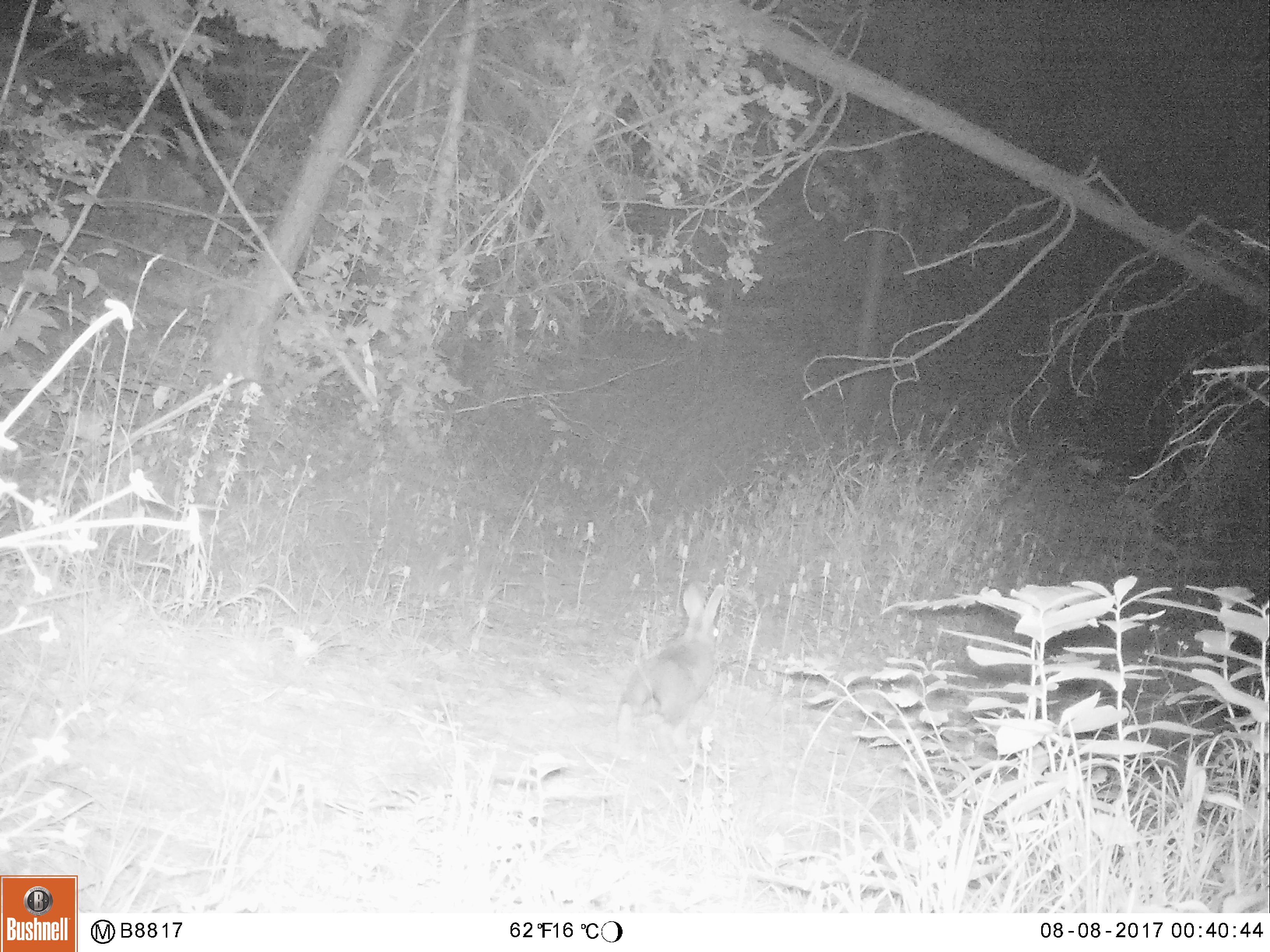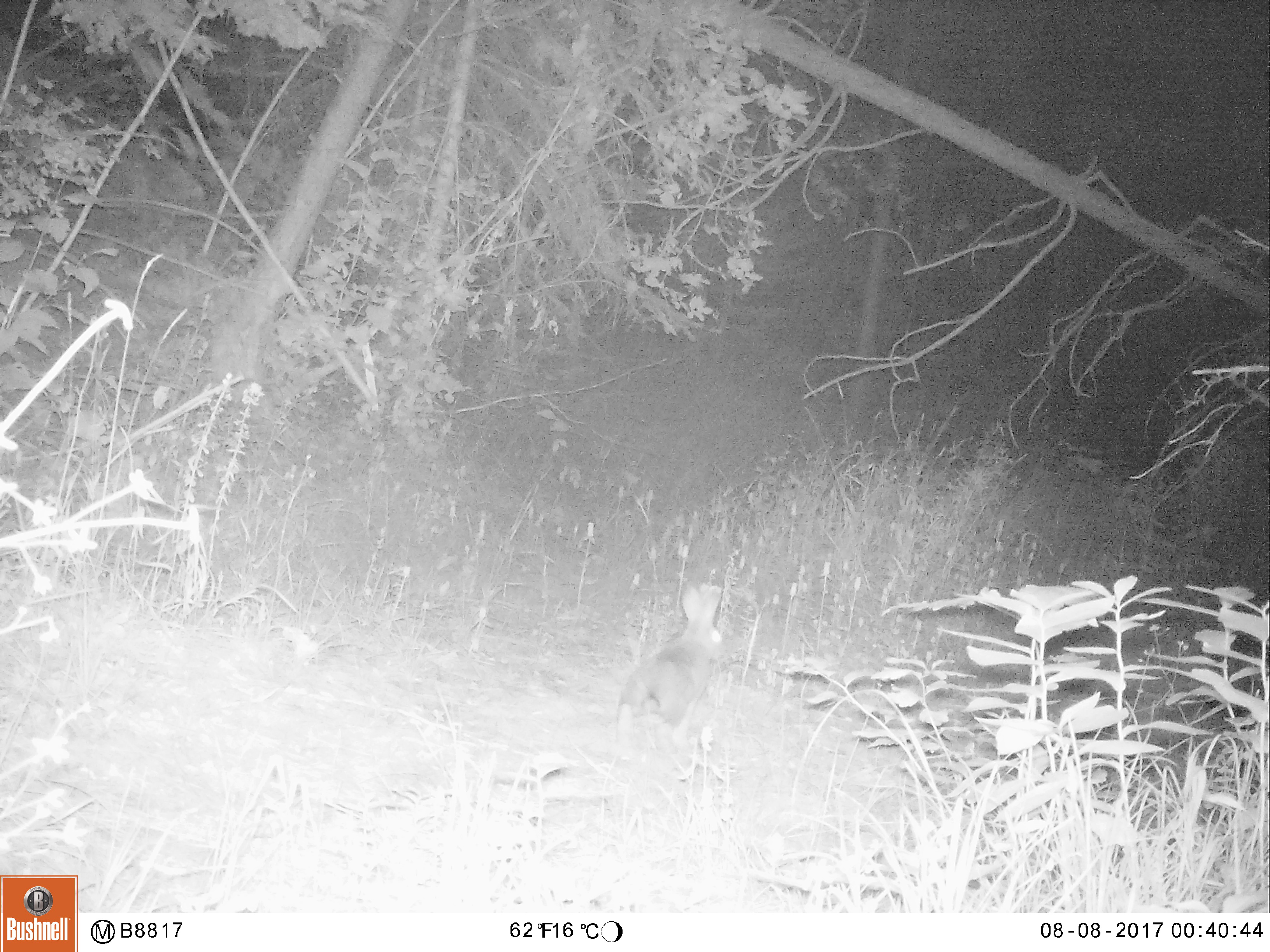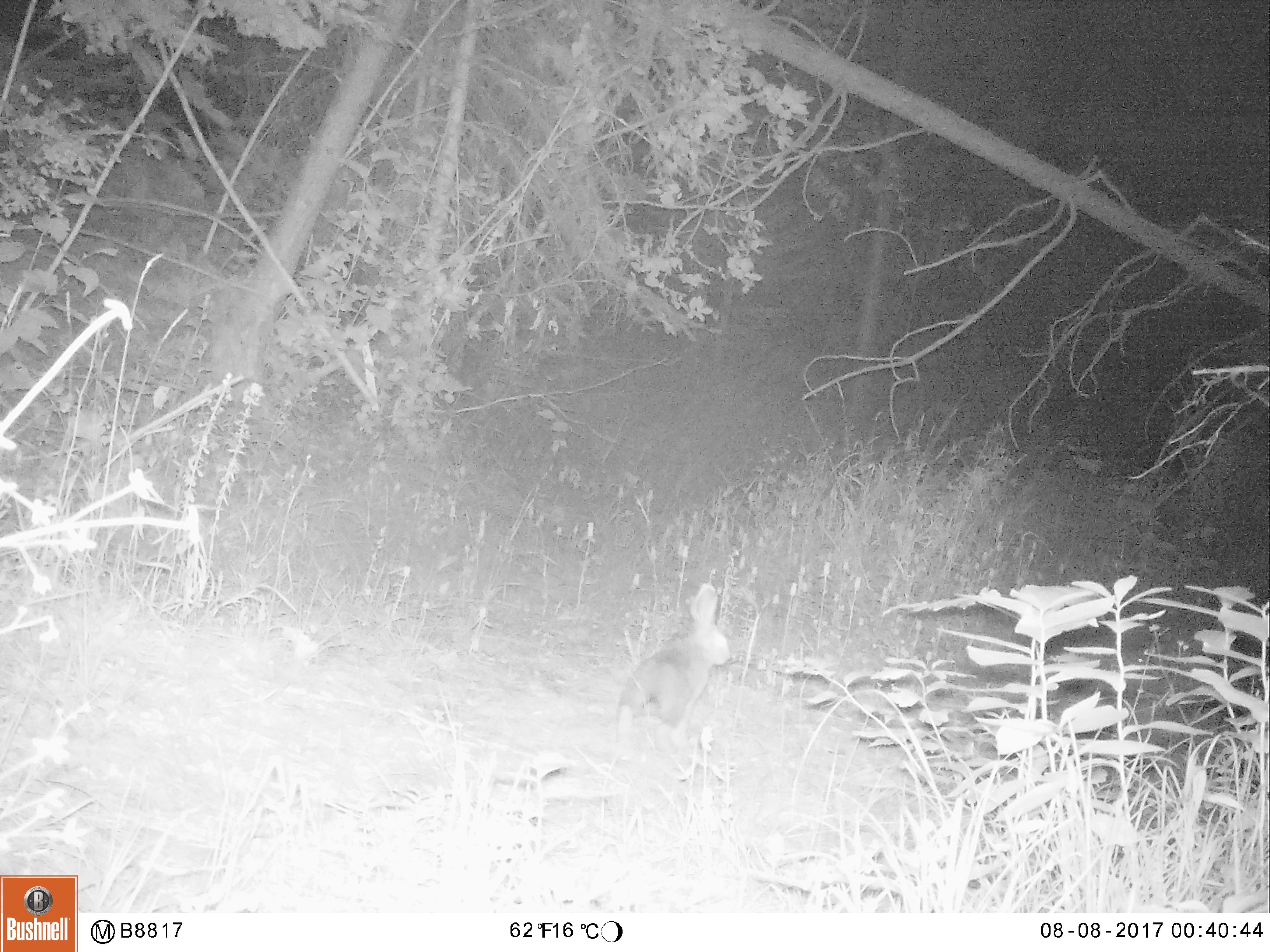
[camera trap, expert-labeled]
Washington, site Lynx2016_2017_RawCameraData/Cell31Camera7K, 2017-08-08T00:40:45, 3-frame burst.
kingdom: Animalia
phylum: Chordata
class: Mammalia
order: Lagomorpha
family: Leporidae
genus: Lepus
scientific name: Lepus americanus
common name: snowshoe hare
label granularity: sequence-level